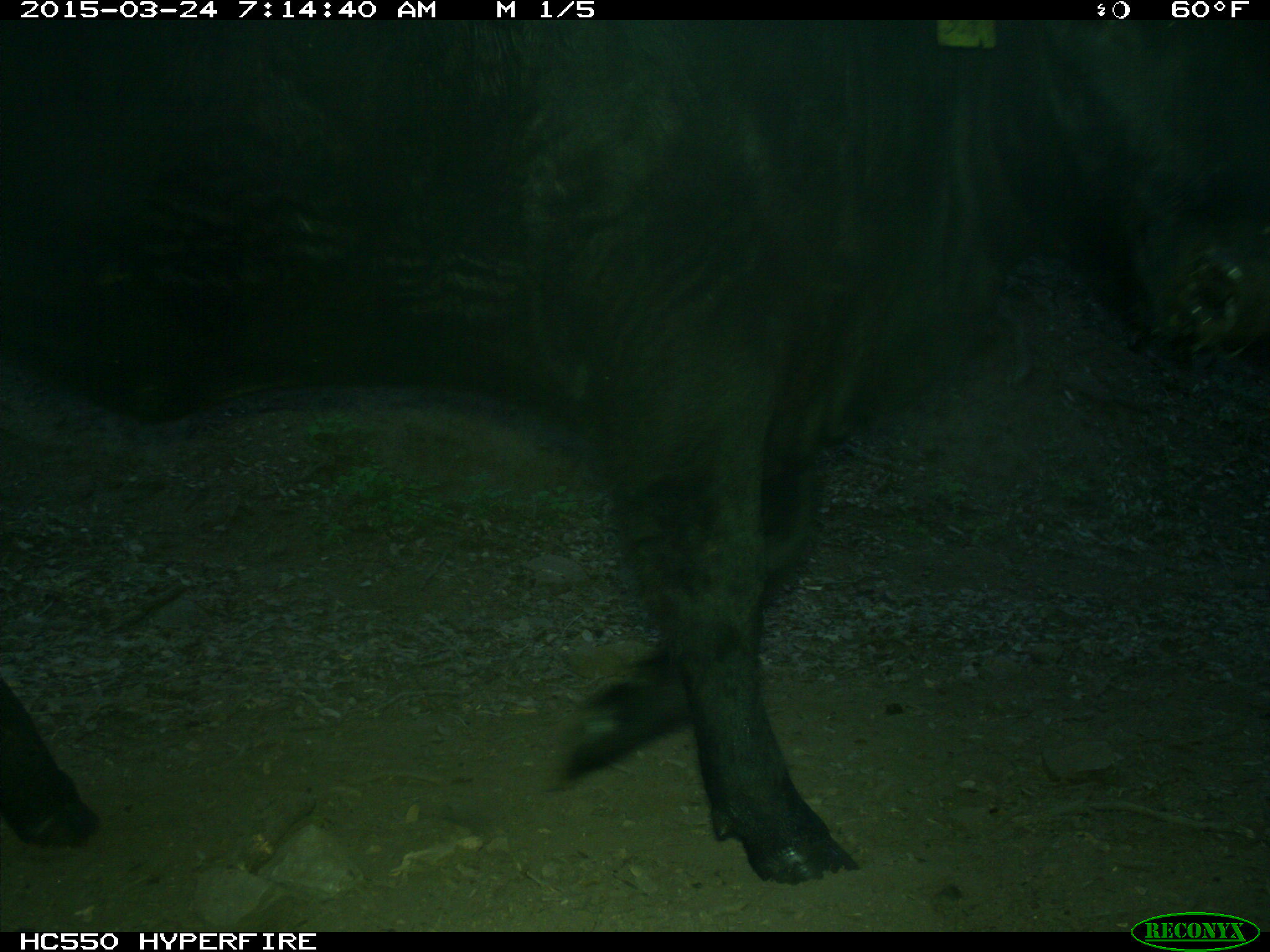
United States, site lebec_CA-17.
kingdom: Animalia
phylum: Chordata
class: Mammalia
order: Artiodactyla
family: Bovidae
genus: Bos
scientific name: Bos taurus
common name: domestic cow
Bos taurus (domestic cow).